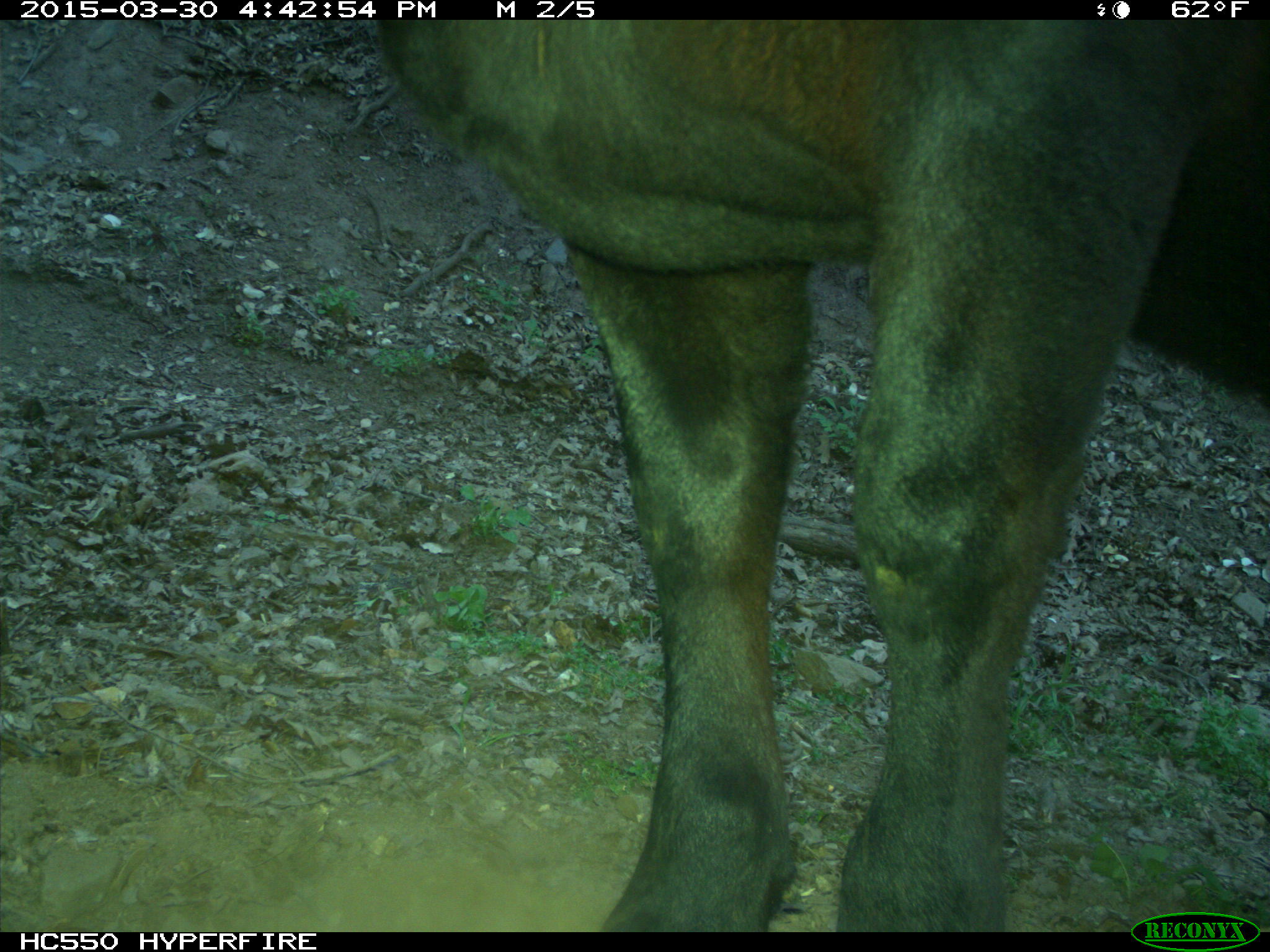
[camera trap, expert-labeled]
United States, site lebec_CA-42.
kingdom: Animalia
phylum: Chordata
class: Mammalia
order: Artiodactyla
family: Bovidae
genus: Bos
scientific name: Bos taurus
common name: domestic cow